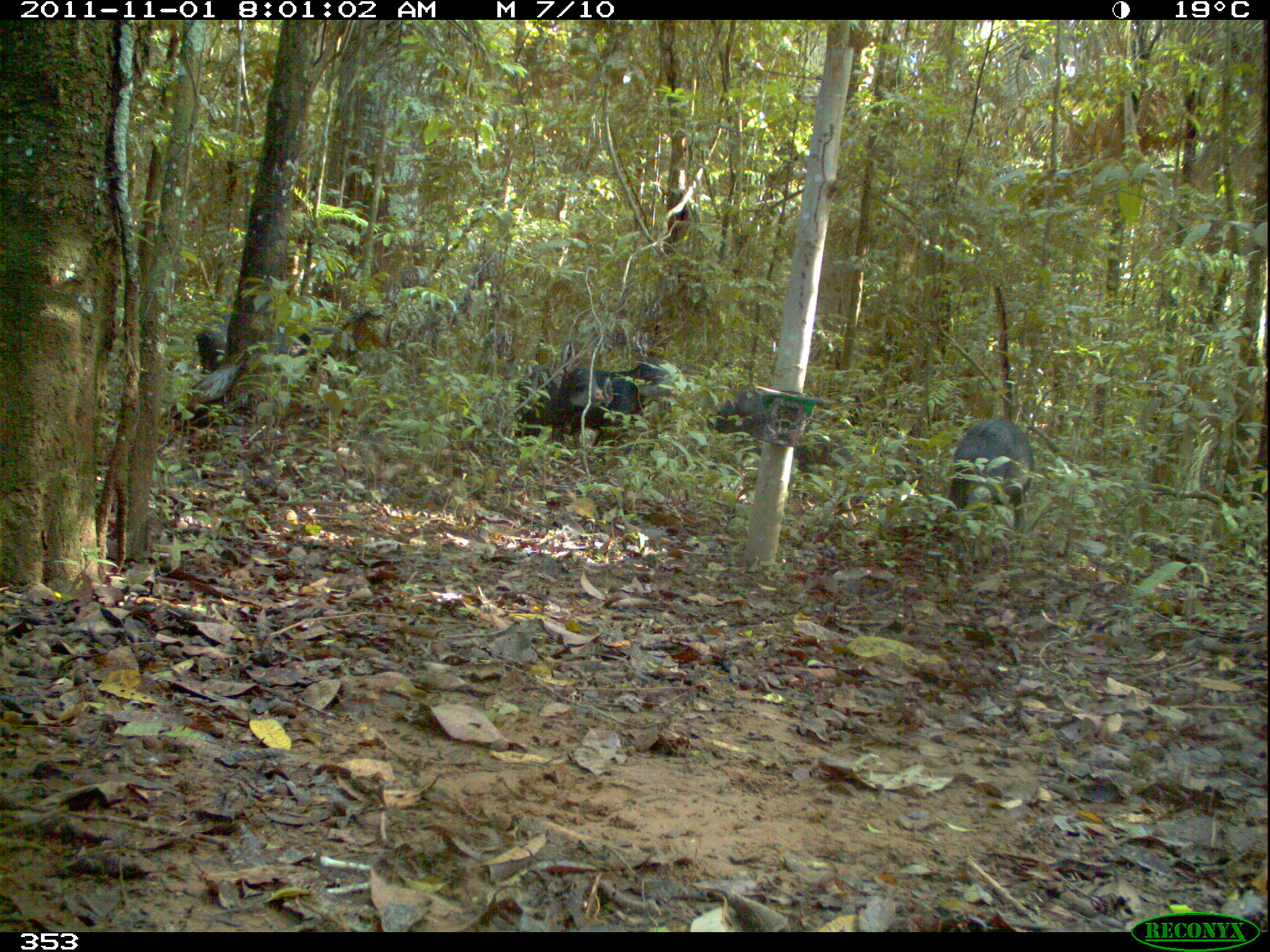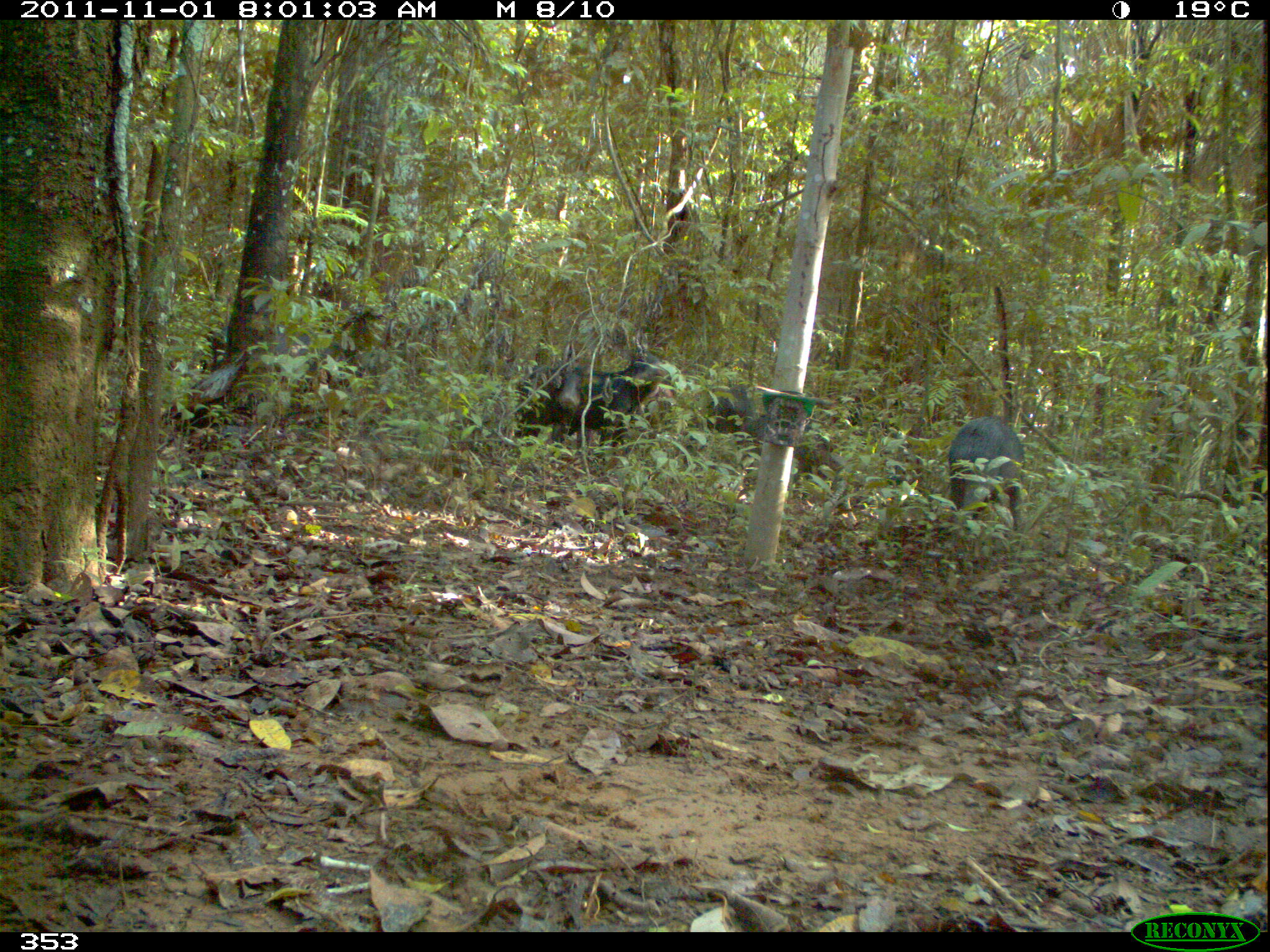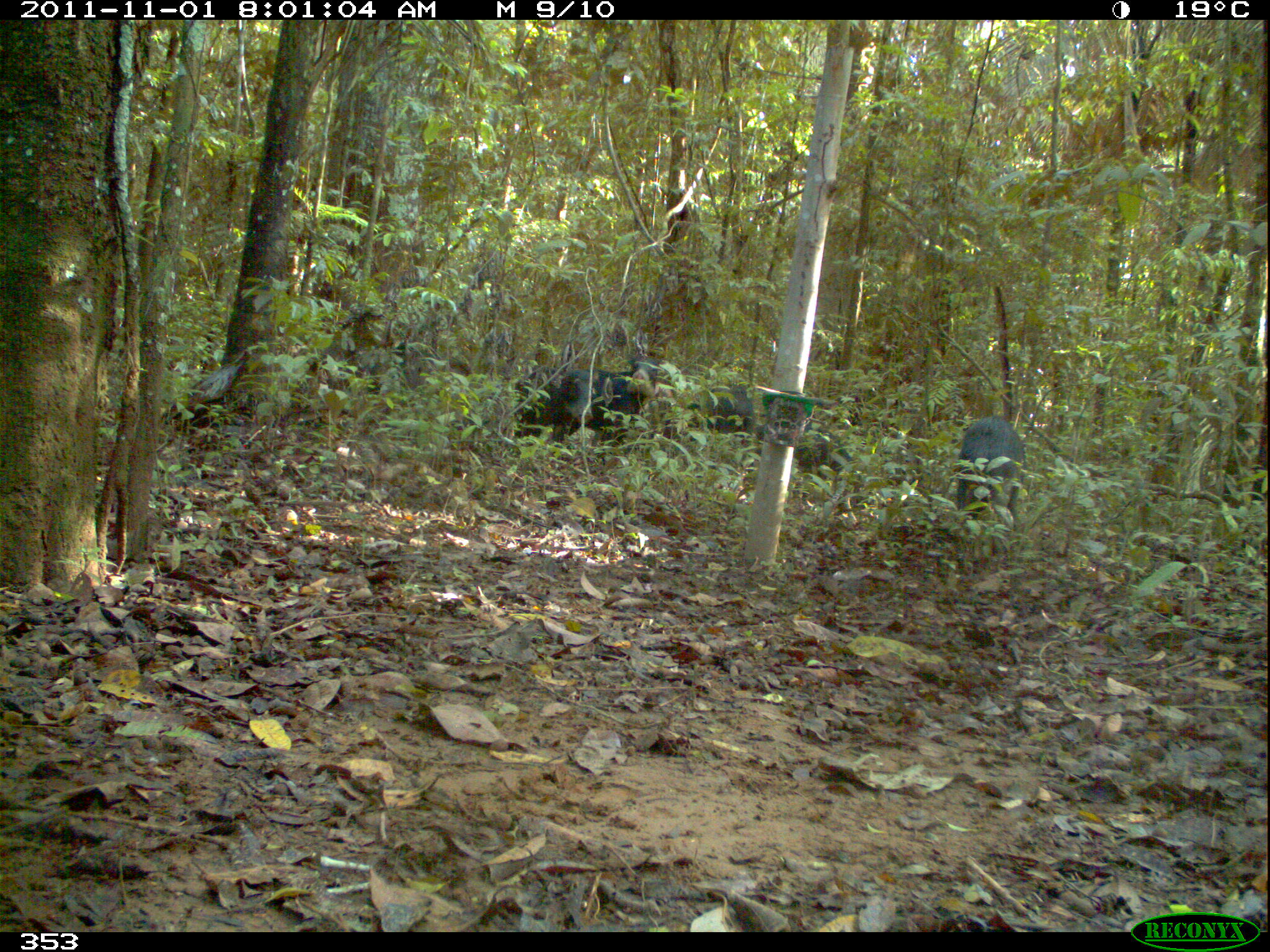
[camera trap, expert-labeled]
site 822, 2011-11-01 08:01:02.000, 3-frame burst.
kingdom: Animalia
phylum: Chordata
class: Mammalia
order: Artiodactyla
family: Tayassuidae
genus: Tayassu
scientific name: Tayassu pecari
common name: white-lipped peccary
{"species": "Tayassu pecari (white-lipped peccary)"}